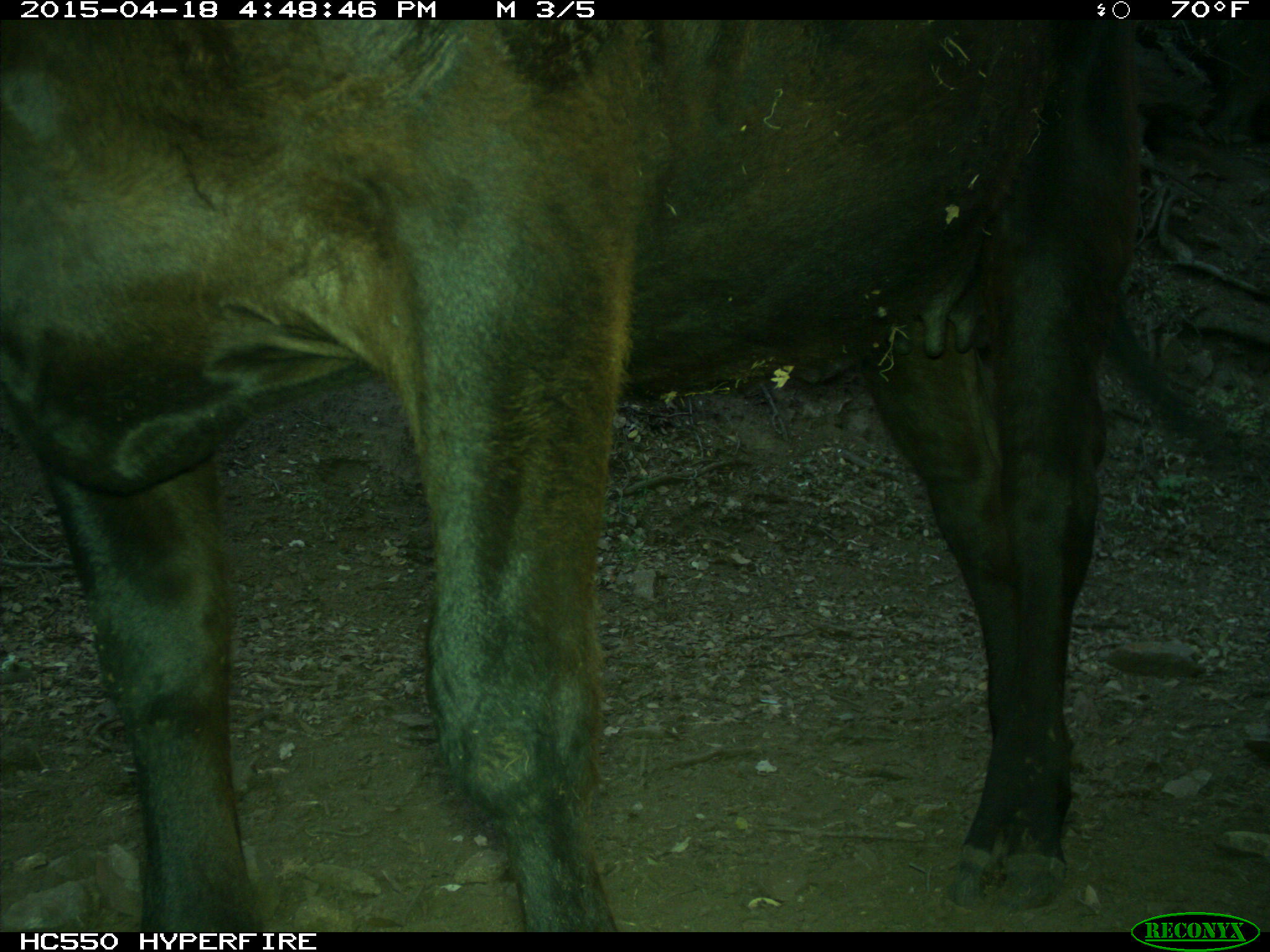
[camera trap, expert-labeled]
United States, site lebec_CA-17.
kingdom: Animalia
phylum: Chordata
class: Mammalia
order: Artiodactyla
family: Bovidae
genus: Bos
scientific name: Bos taurus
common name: domestic cow